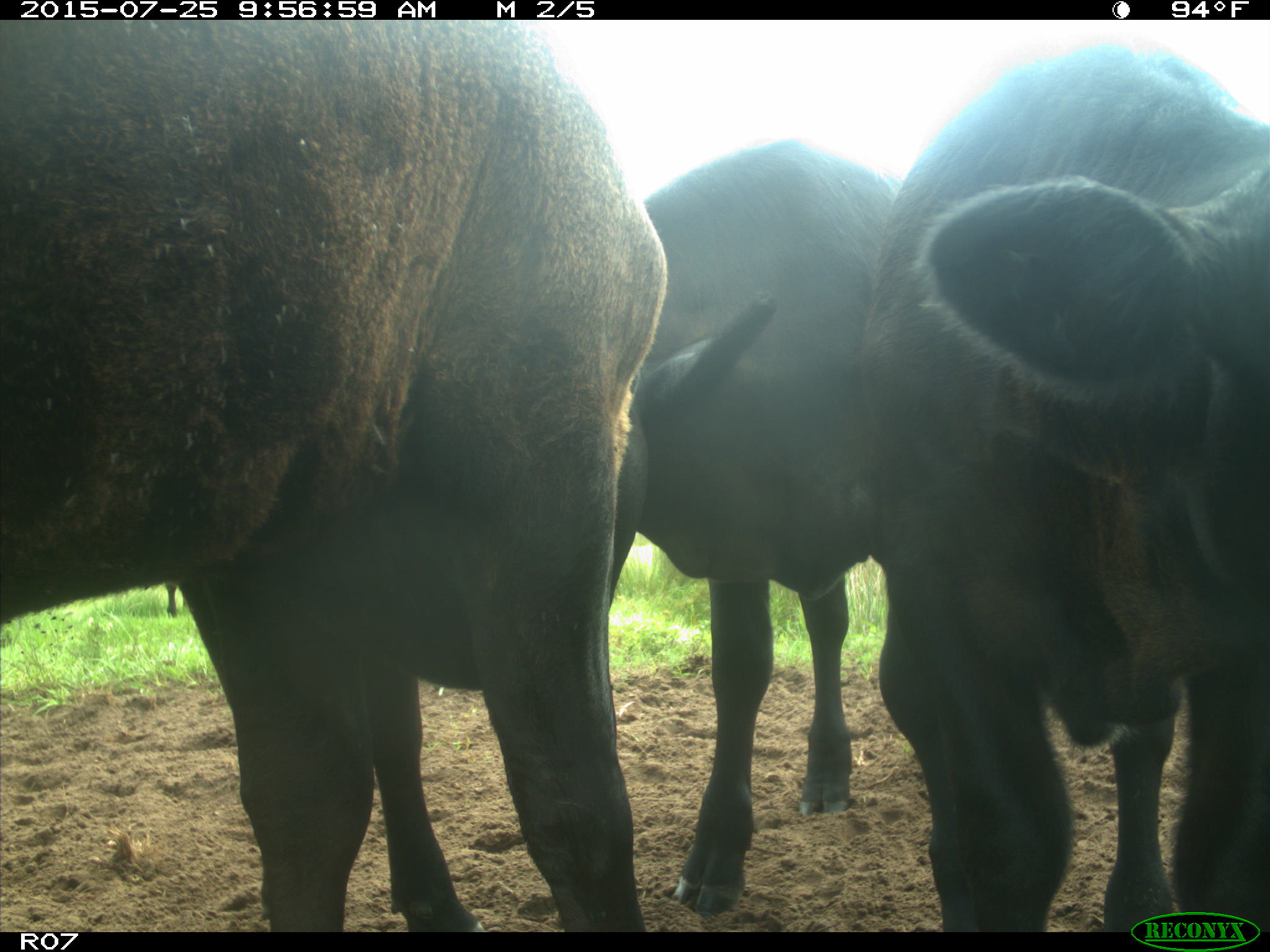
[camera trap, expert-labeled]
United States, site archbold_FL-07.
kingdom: Animalia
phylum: Chordata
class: Mammalia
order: Artiodactyla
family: Bovidae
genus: Bos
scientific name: Bos taurus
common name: domestic cow